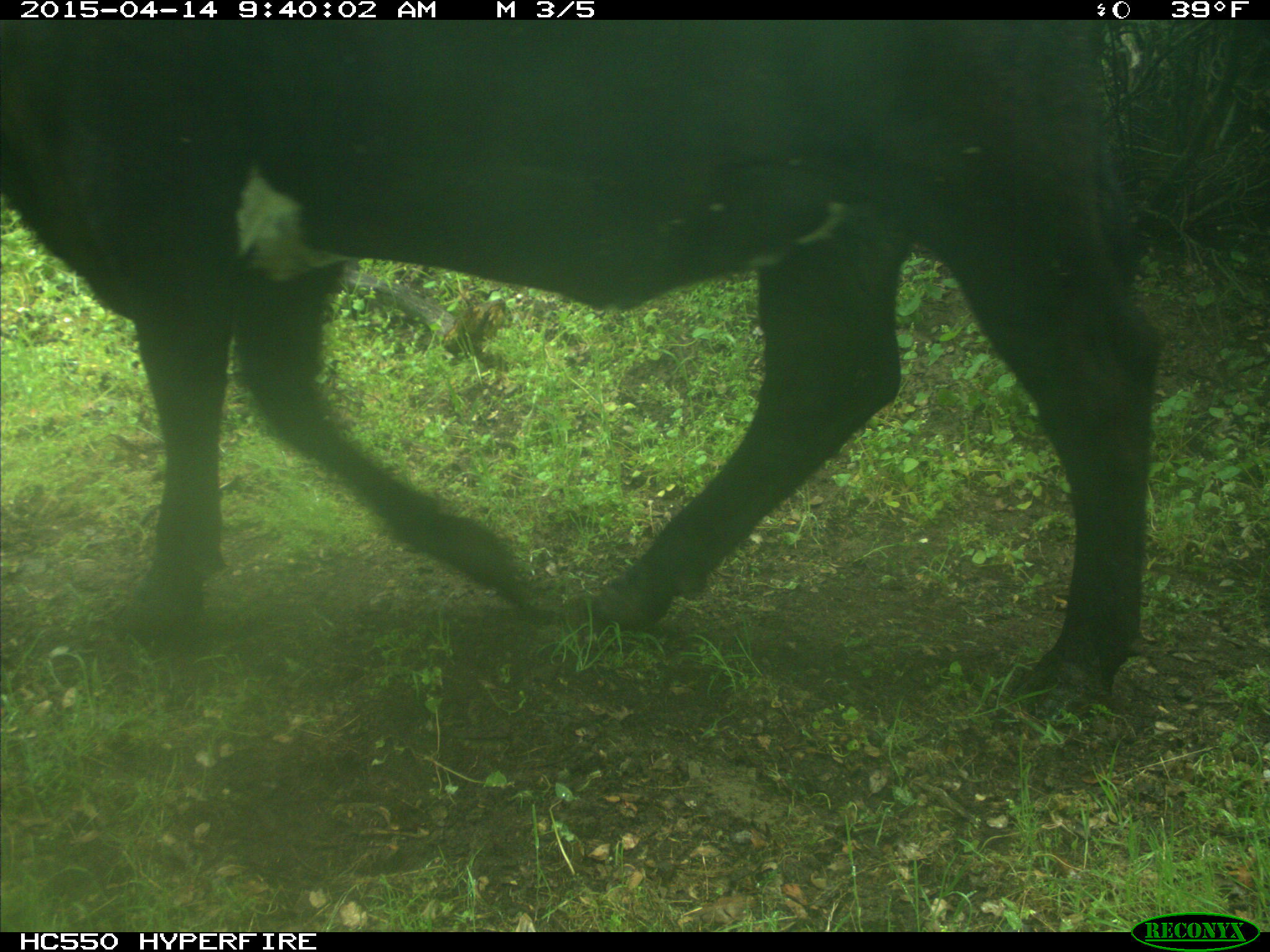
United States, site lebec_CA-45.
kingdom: Animalia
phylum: Chordata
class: Mammalia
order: Artiodactyla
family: Bovidae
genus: Bos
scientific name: Bos taurus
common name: domestic cow